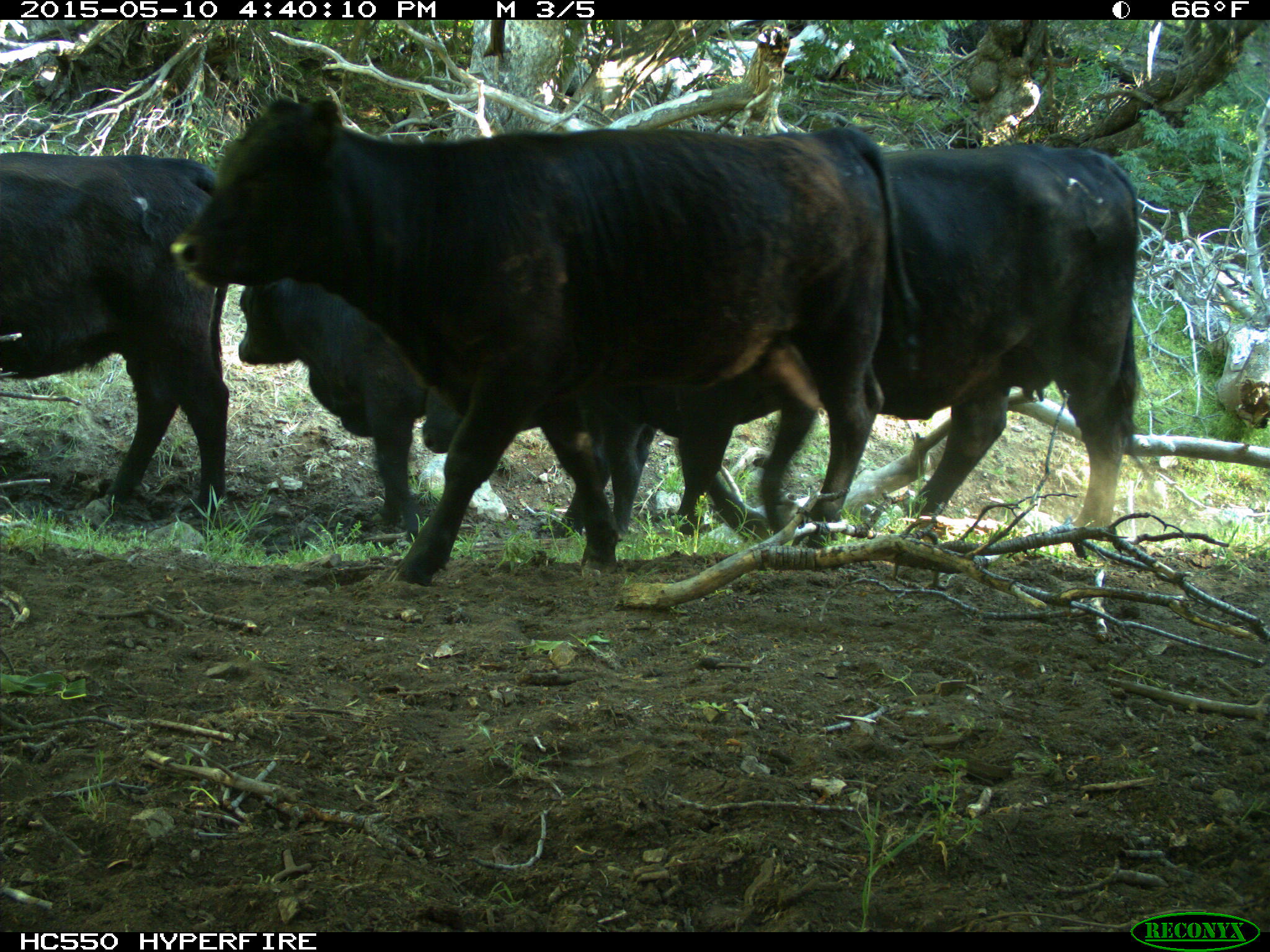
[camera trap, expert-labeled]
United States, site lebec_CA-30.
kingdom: Animalia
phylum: Chordata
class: Mammalia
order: Artiodactyla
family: Bovidae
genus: Bos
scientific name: Bos taurus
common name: domestic cow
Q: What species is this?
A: Bos taurus (domestic cow).